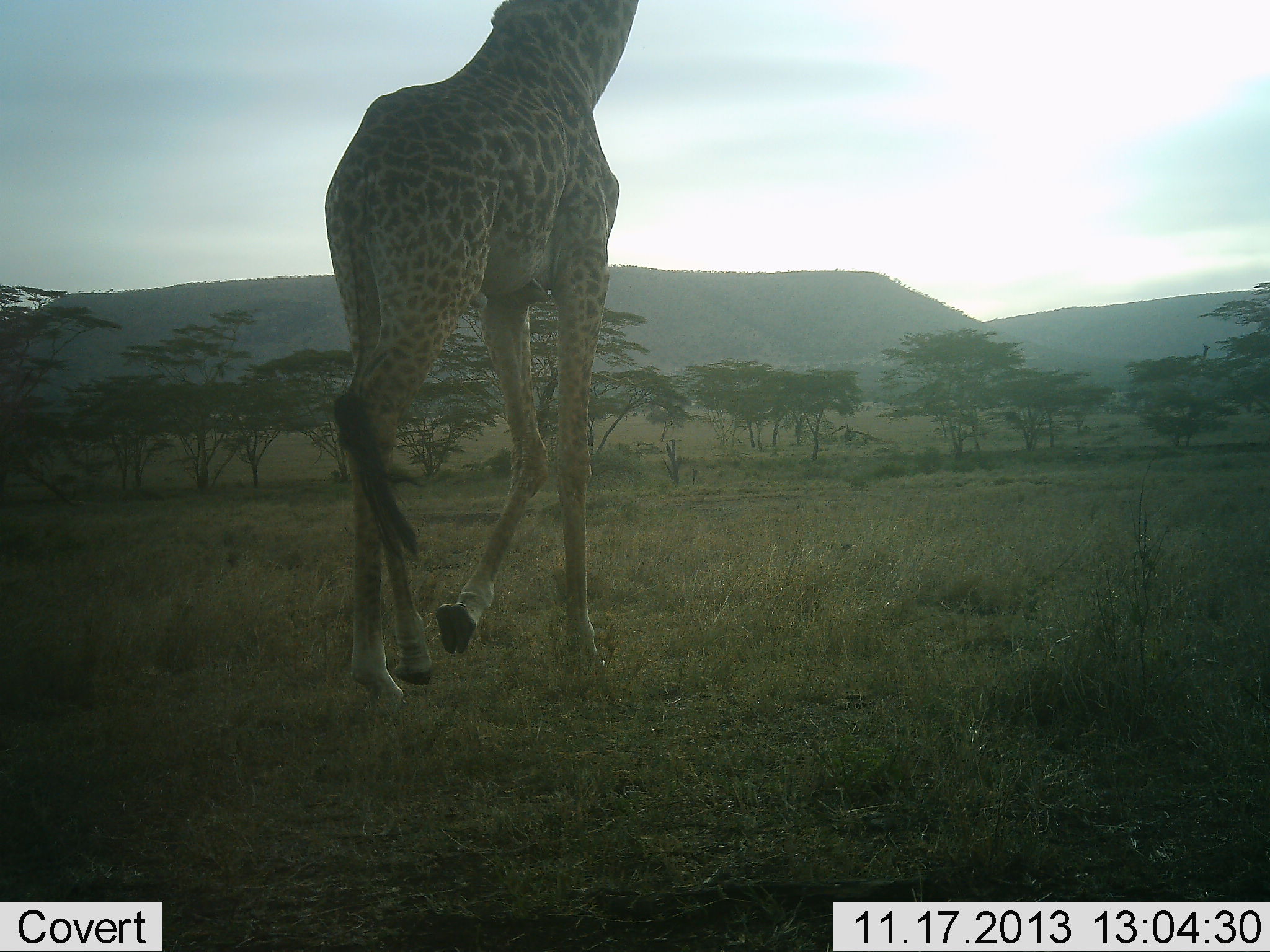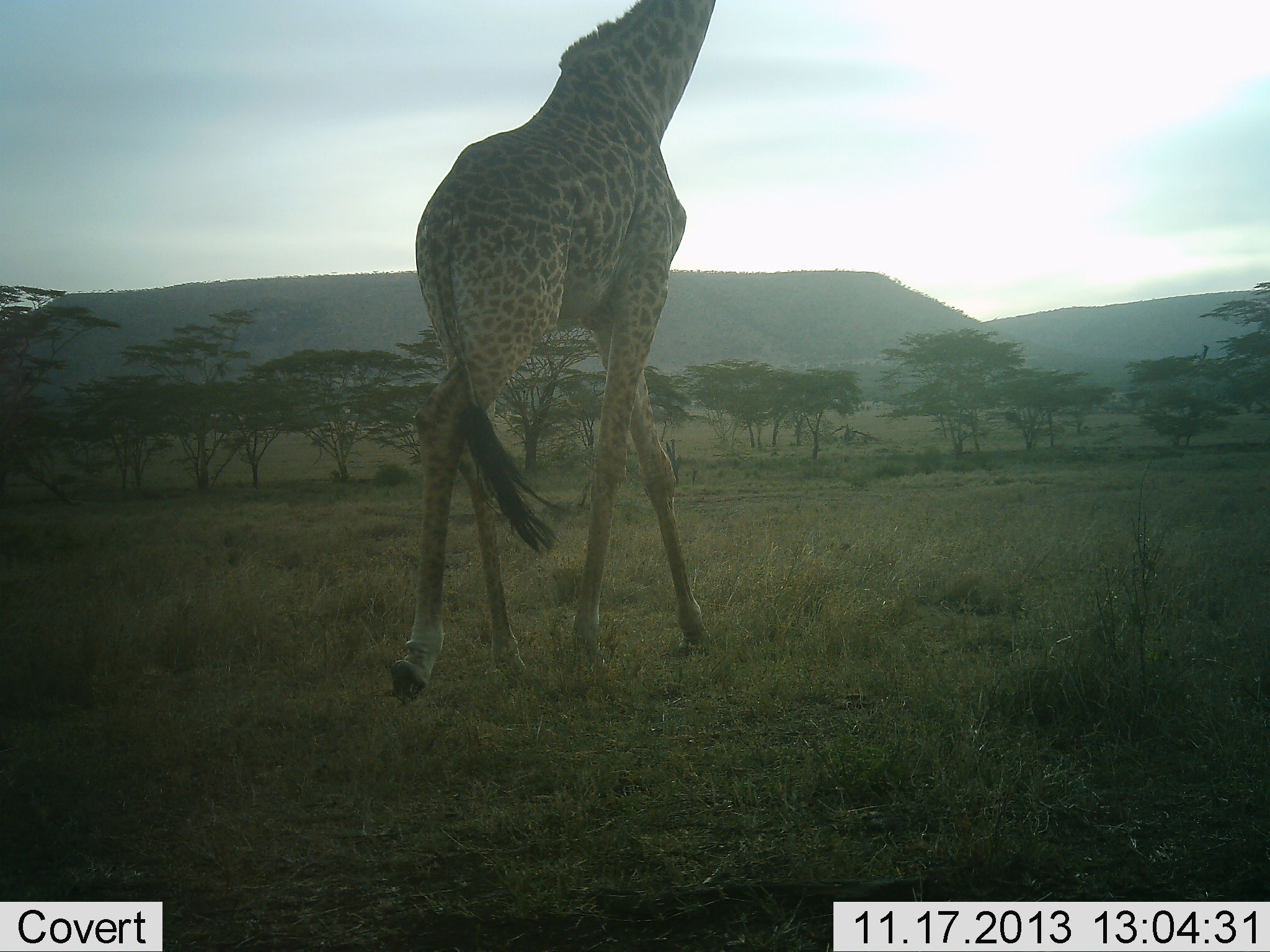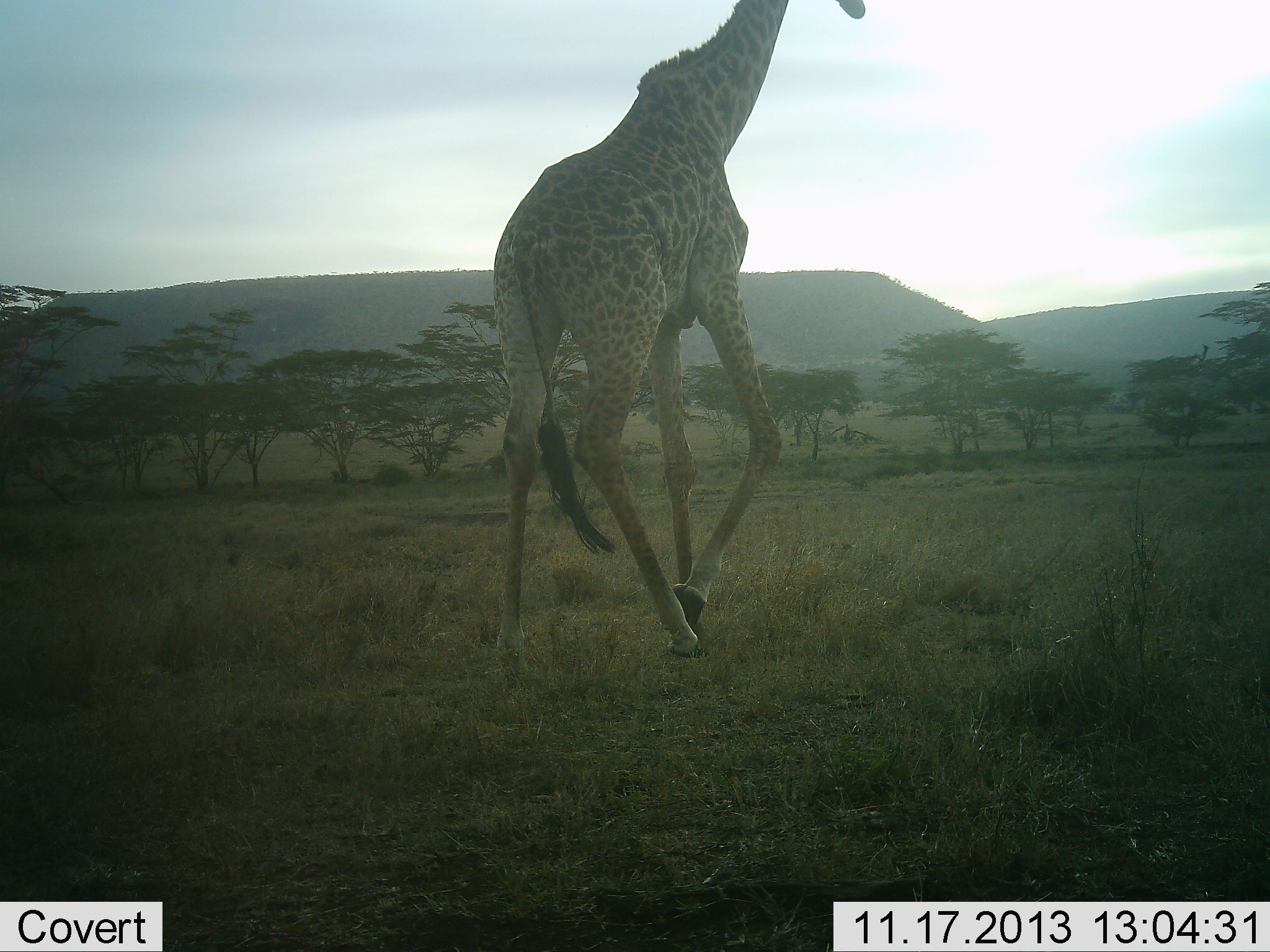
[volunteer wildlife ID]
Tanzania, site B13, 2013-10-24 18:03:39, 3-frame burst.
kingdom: Animalia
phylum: Chordata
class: Mammalia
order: Artiodactyla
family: Giraffidae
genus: Giraffa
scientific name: Giraffa camelopardalis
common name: giraffe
Giraffe (Giraffa camelopardalis), count 1. Behavior (volunteer vote fractions): standing 8%, resting 0%, moving 100%, interacting 0%. Young present (vote fraction): 0%. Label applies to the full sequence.